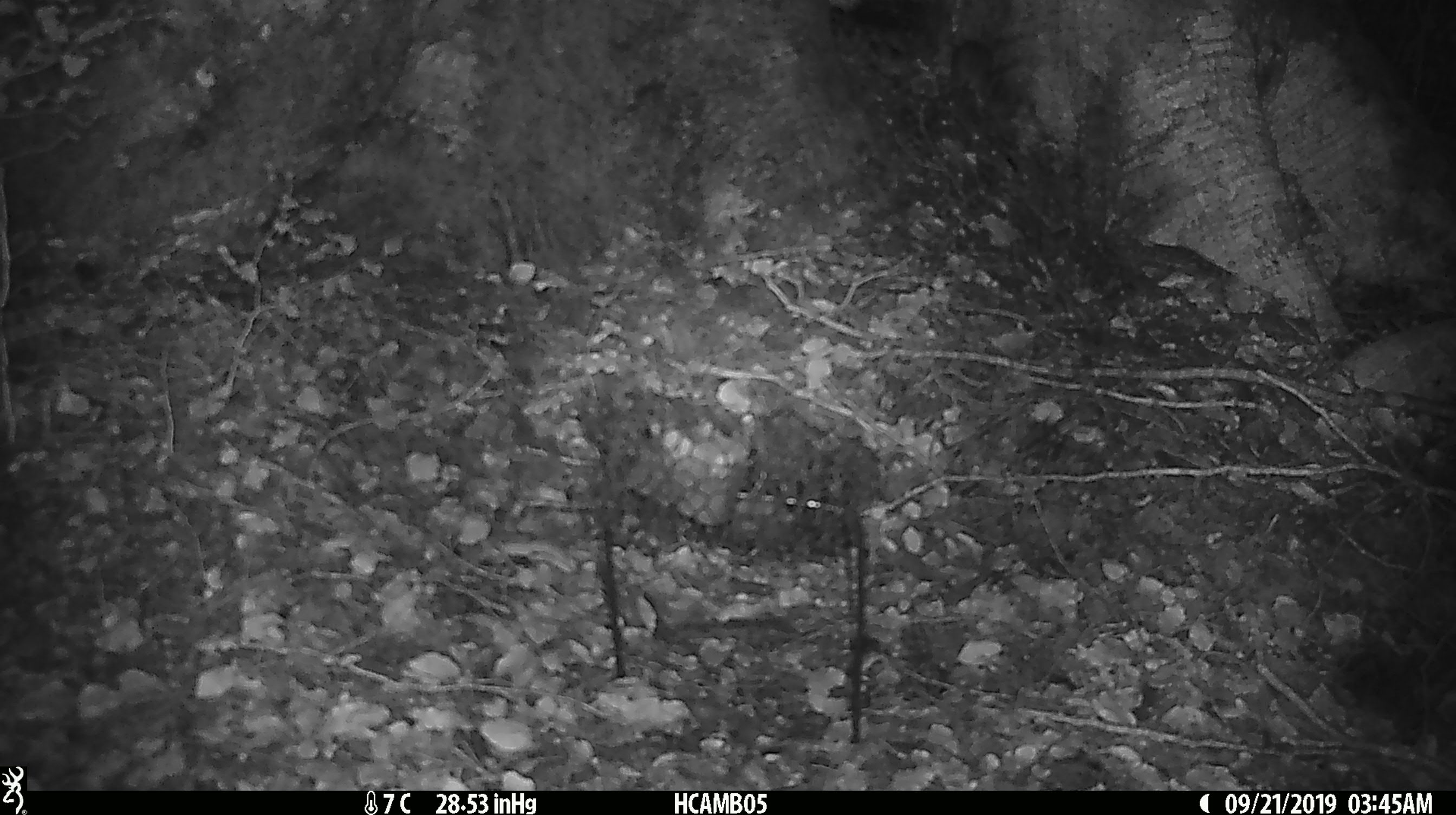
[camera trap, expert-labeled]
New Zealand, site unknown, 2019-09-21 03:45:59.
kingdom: Animalia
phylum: Chordata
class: Mammalia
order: Rodentia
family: Muridae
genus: Mus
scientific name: Mus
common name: mouse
Mouse (Mus).